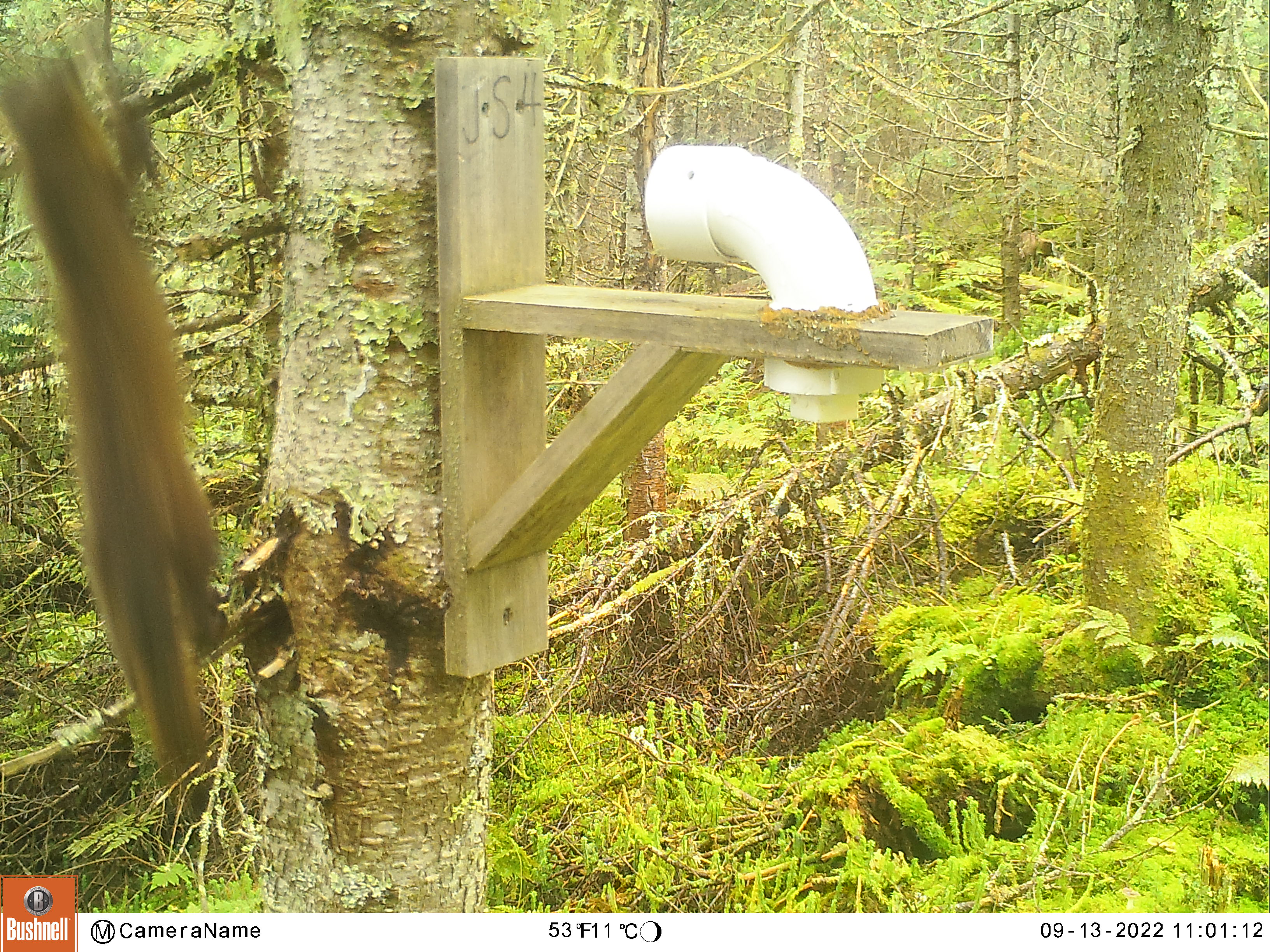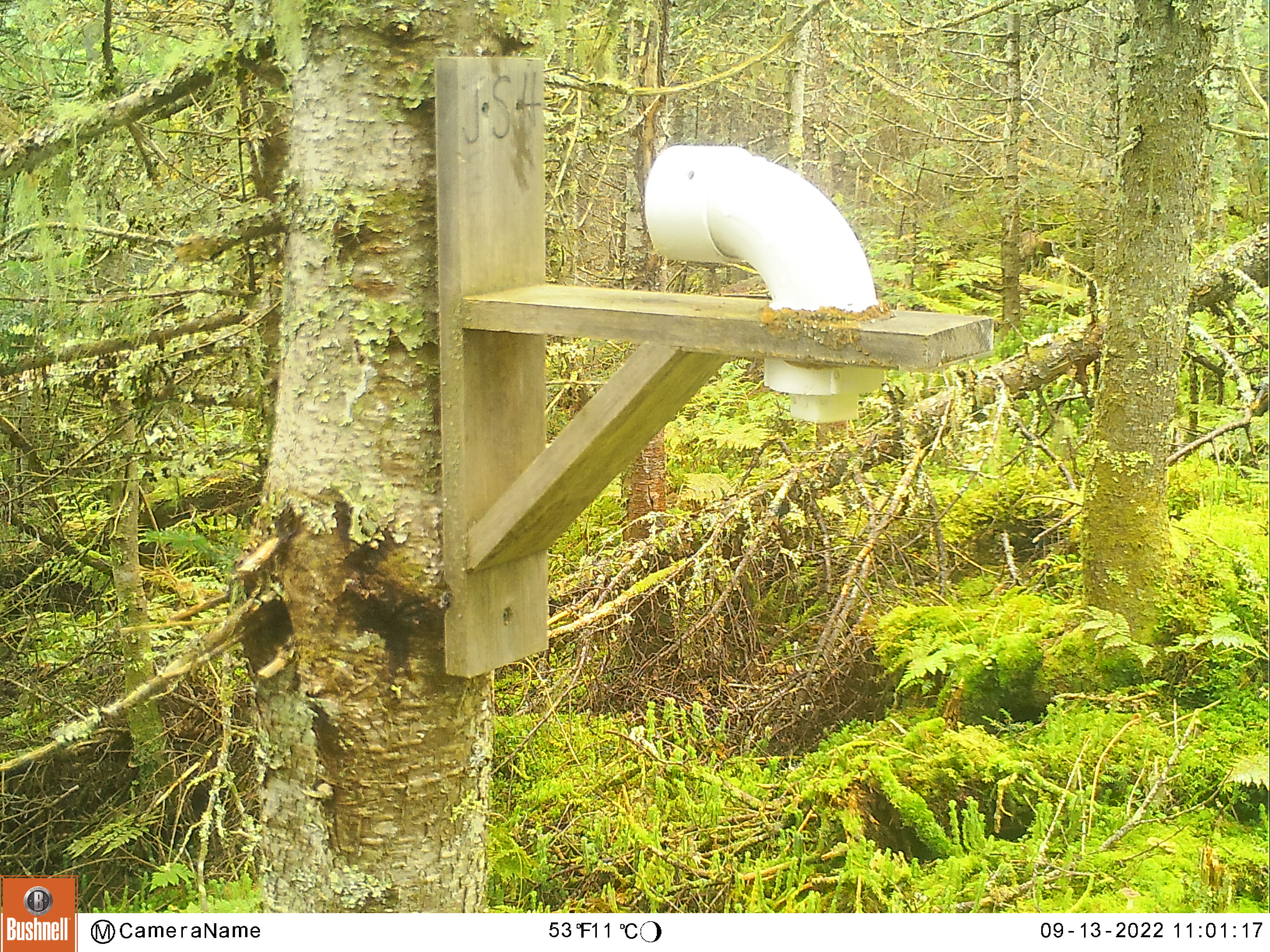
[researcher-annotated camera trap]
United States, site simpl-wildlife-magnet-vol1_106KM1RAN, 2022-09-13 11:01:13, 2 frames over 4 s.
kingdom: Animalia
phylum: Chordata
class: Mammalia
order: Carnivora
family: Mustelidae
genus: Martes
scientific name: Martes americana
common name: american marten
American marten (Martes americana).